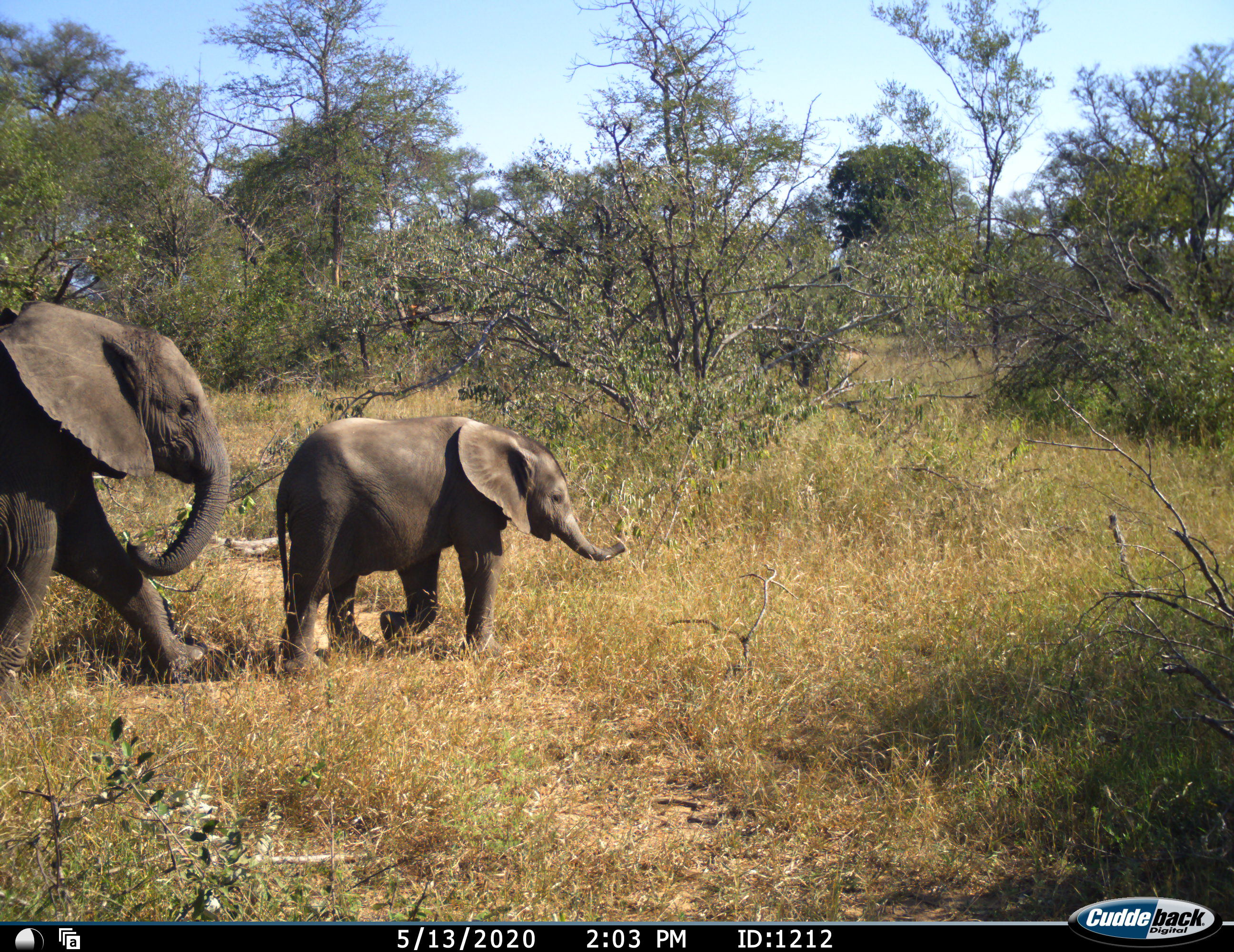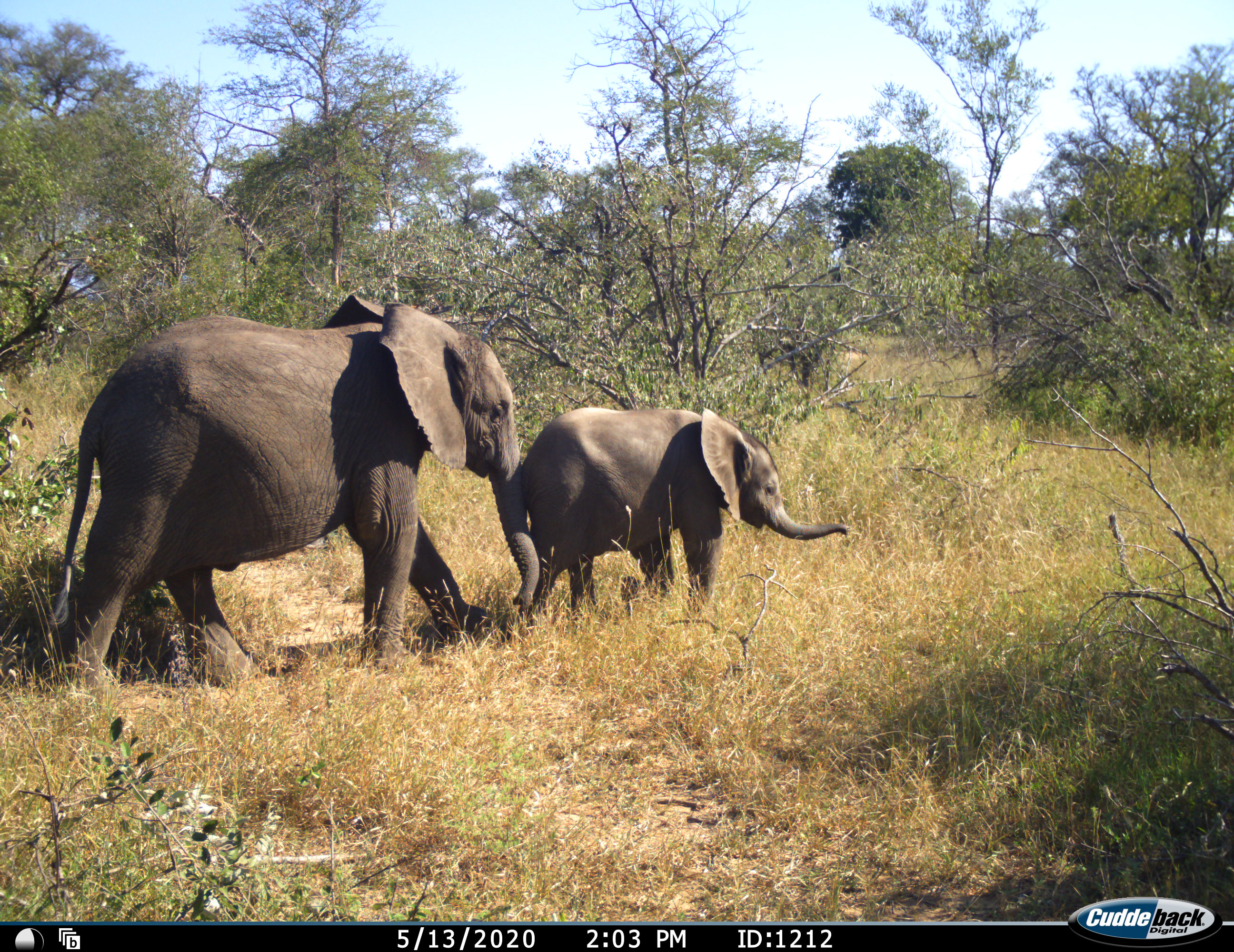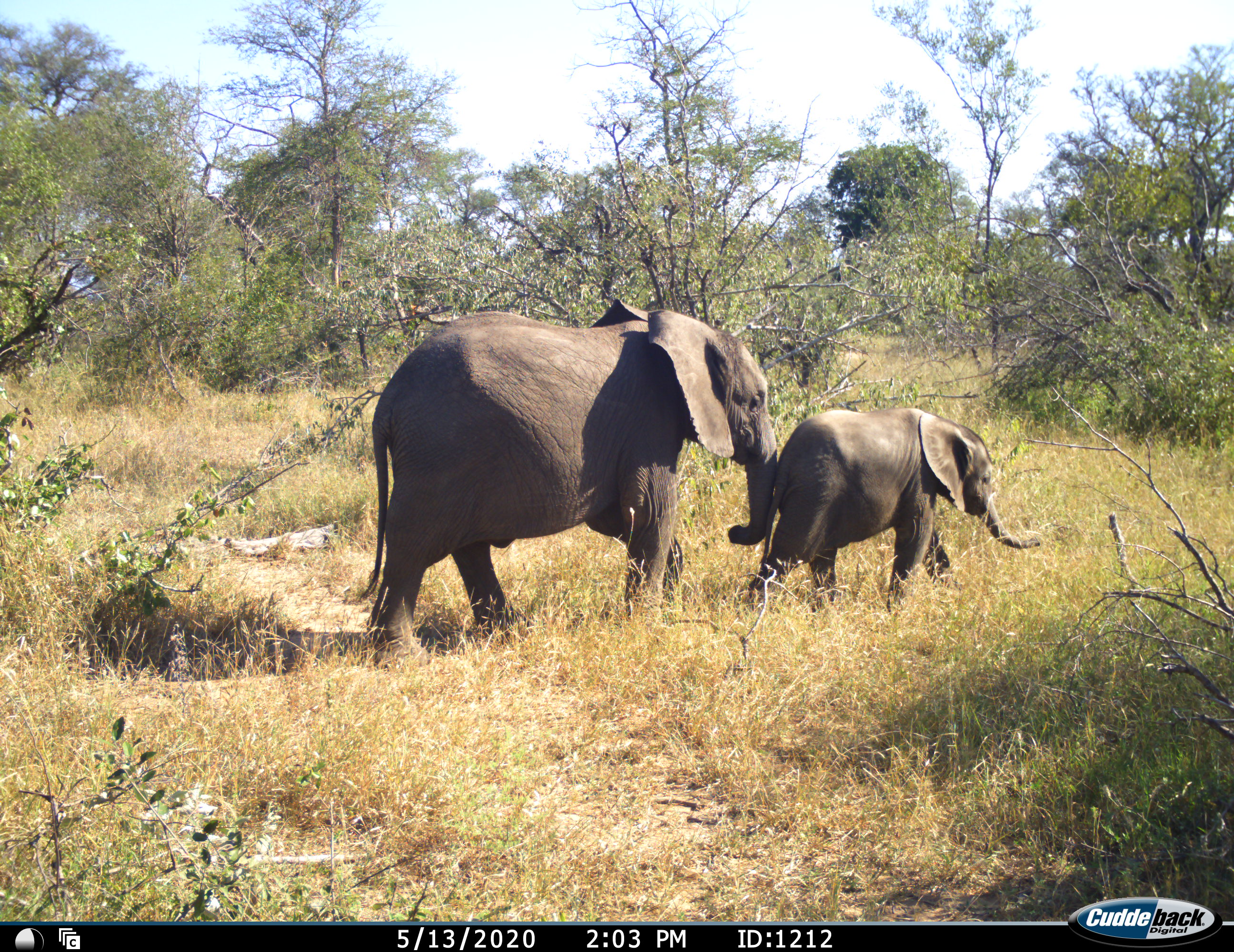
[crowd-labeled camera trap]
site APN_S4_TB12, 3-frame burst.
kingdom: Animalia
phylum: Chordata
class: Mammalia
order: Proboscidea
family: Elephantidae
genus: Loxodonta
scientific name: Loxodonta africana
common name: african bush elephant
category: elephant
Elephant (african bush elephant) (Loxodonta africana), count 2. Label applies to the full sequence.